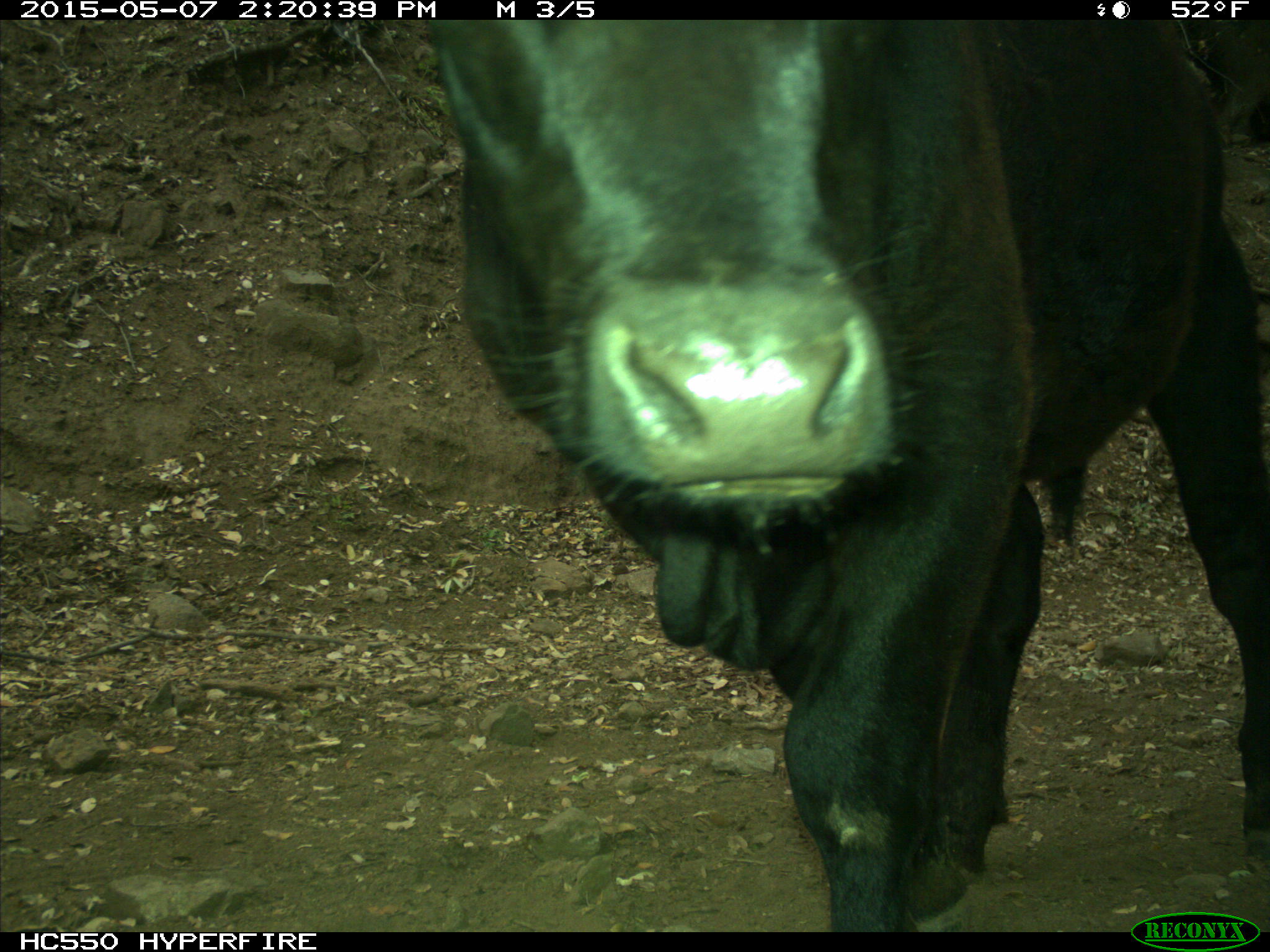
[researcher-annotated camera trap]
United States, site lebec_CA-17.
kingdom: Animalia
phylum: Chordata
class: Mammalia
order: Artiodactyla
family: Bovidae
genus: Bos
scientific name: Bos taurus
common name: domestic cow